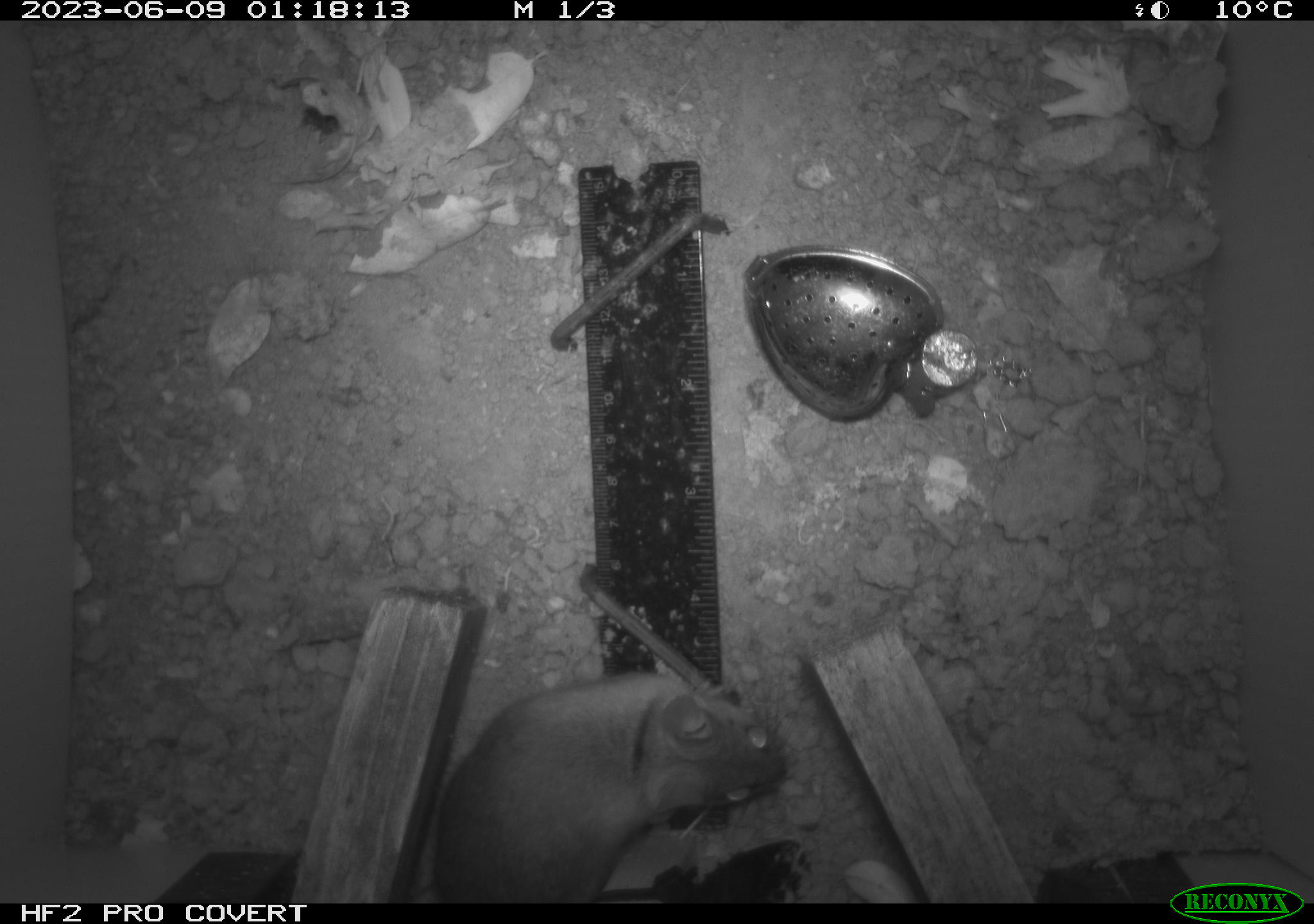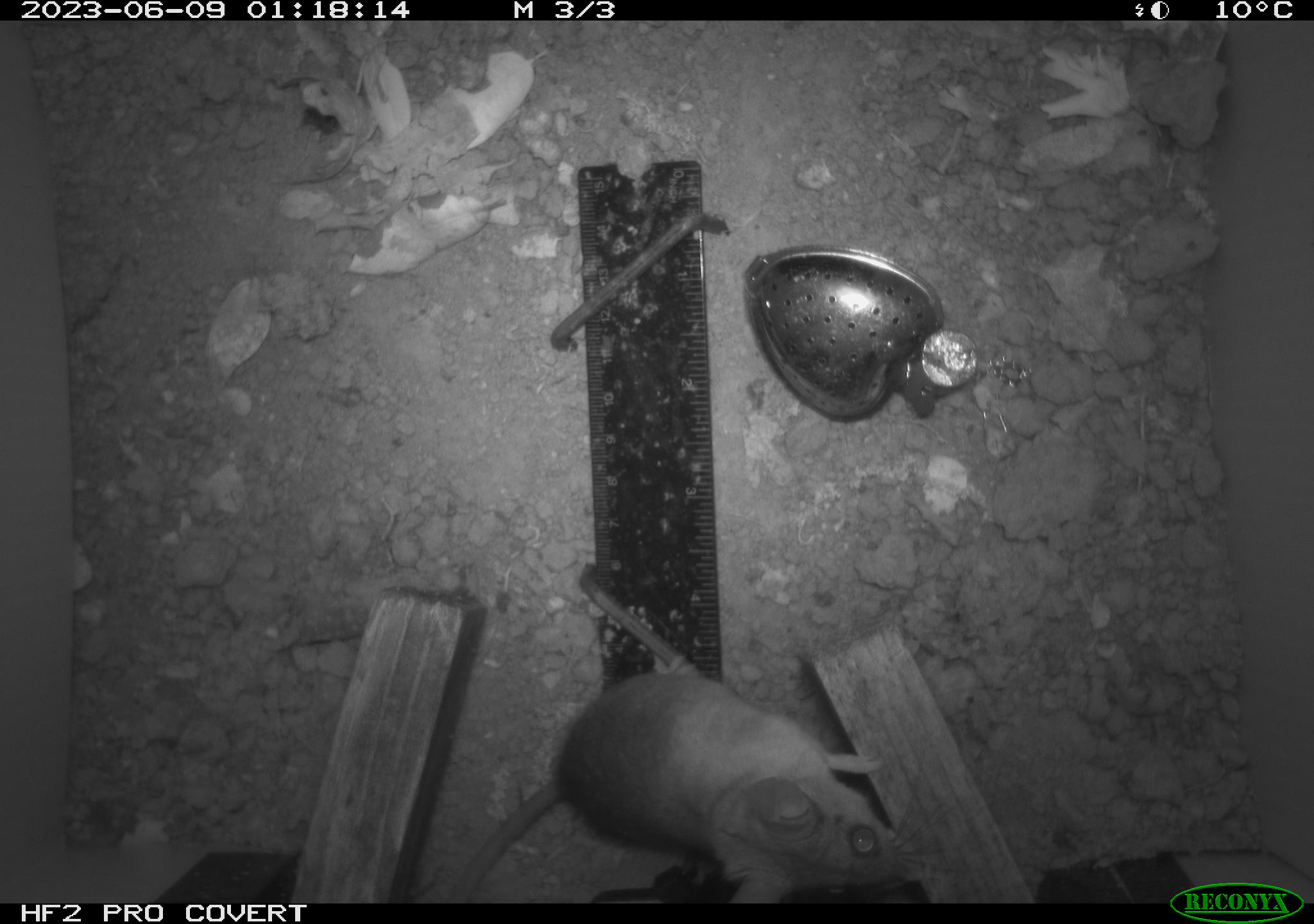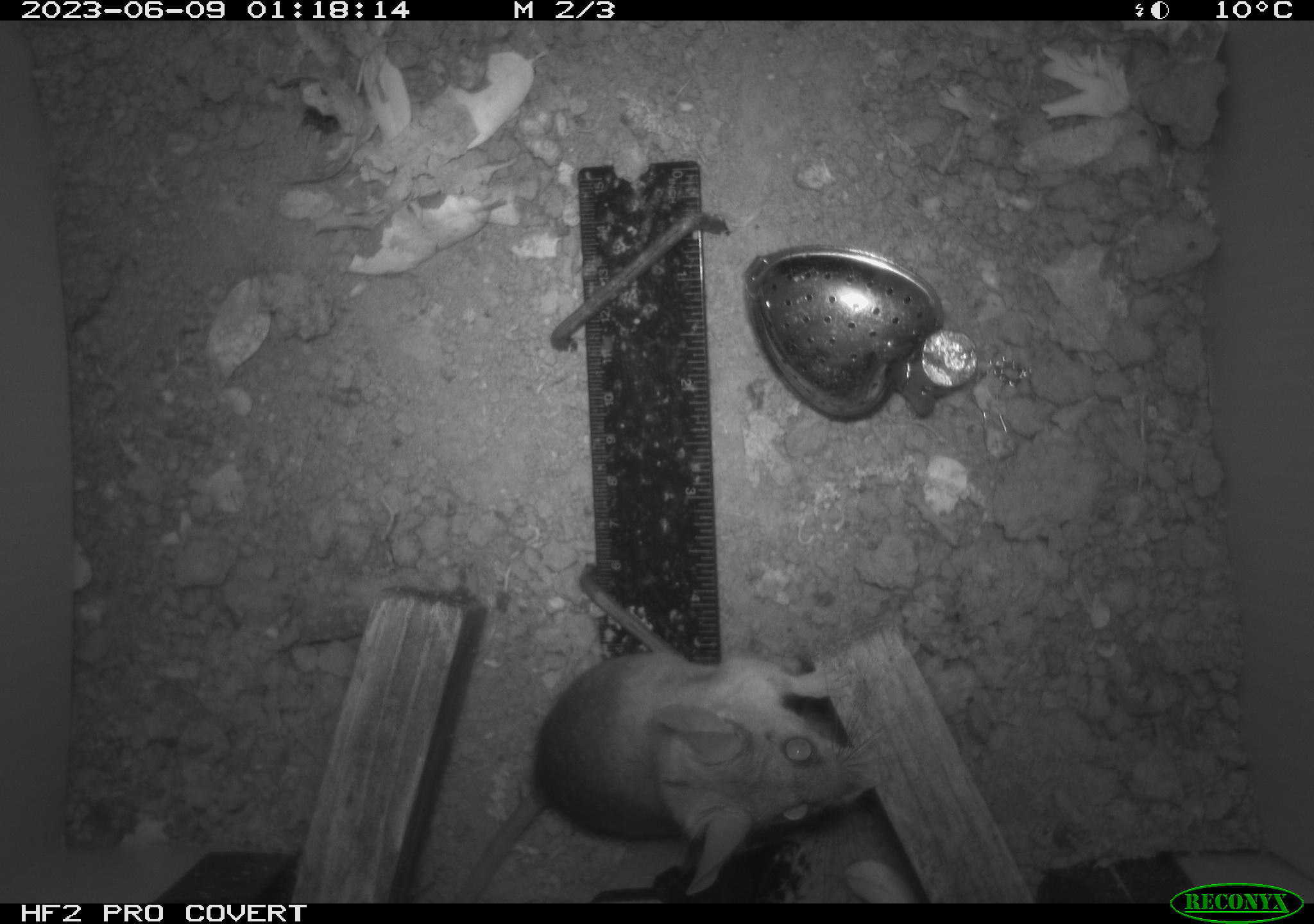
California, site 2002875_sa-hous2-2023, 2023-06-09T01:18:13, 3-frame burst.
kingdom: Animalia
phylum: Chordata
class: Mammalia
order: Rodentia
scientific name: Rodentia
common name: mouse species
Mouse species (Rodentia).